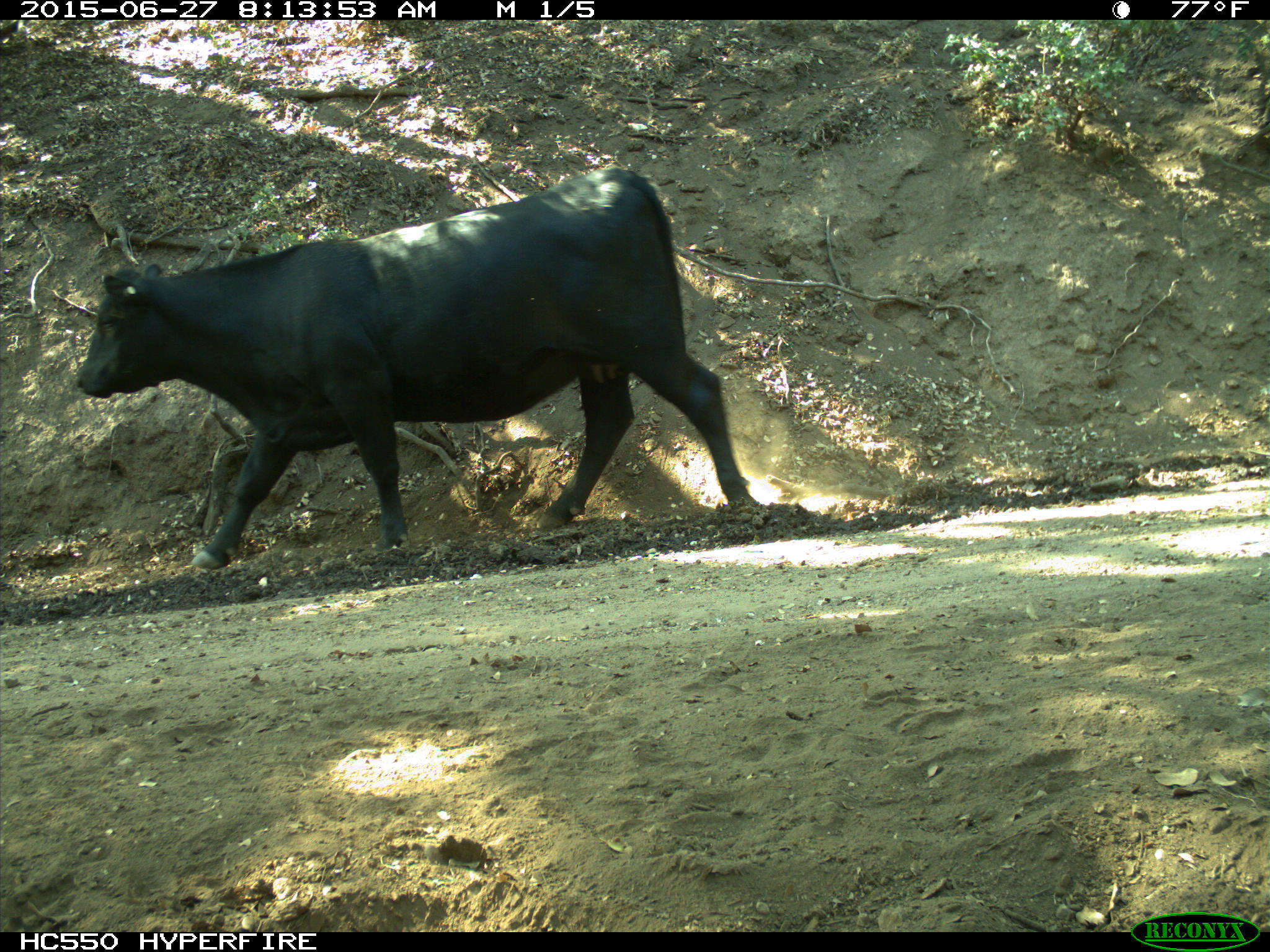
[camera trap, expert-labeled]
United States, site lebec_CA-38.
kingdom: Animalia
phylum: Chordata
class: Mammalia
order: Artiodactyla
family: Bovidae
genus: Bos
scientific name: Bos taurus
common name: domestic cow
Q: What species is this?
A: Bos taurus (domestic cow).